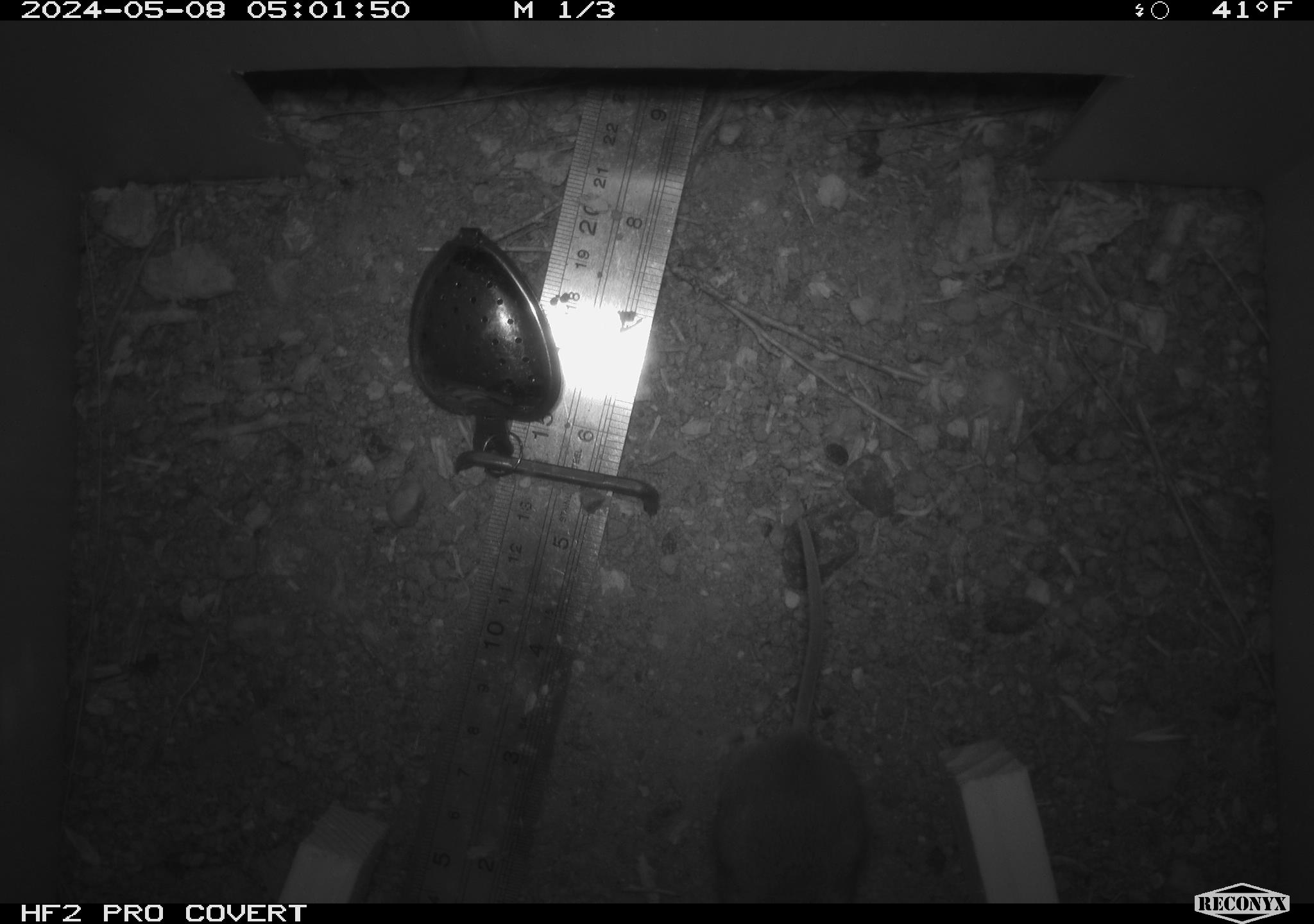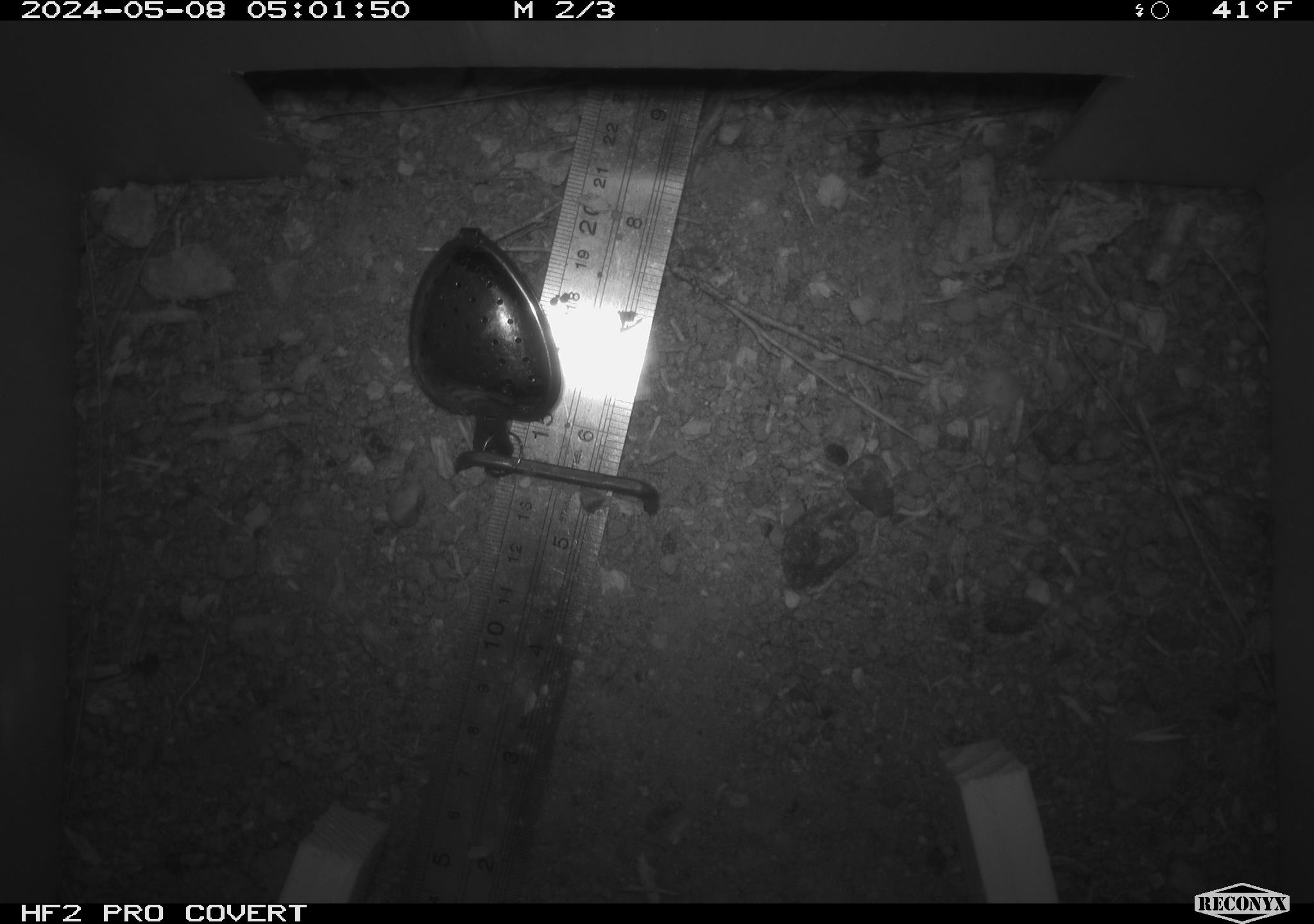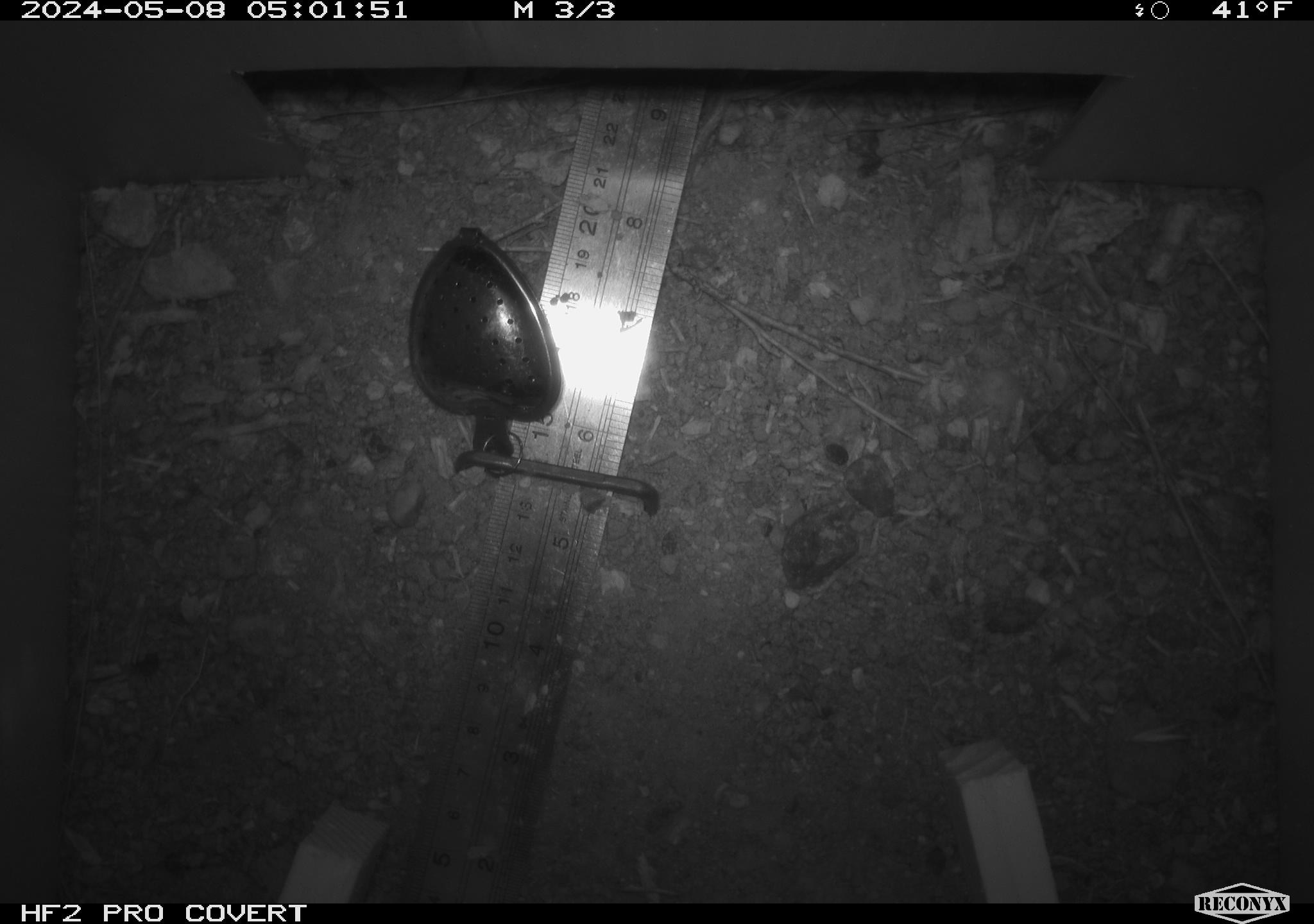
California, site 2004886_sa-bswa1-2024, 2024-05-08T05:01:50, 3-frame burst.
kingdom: Animalia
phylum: Chordata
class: Mammalia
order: Rodentia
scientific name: Rodentia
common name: mouse species